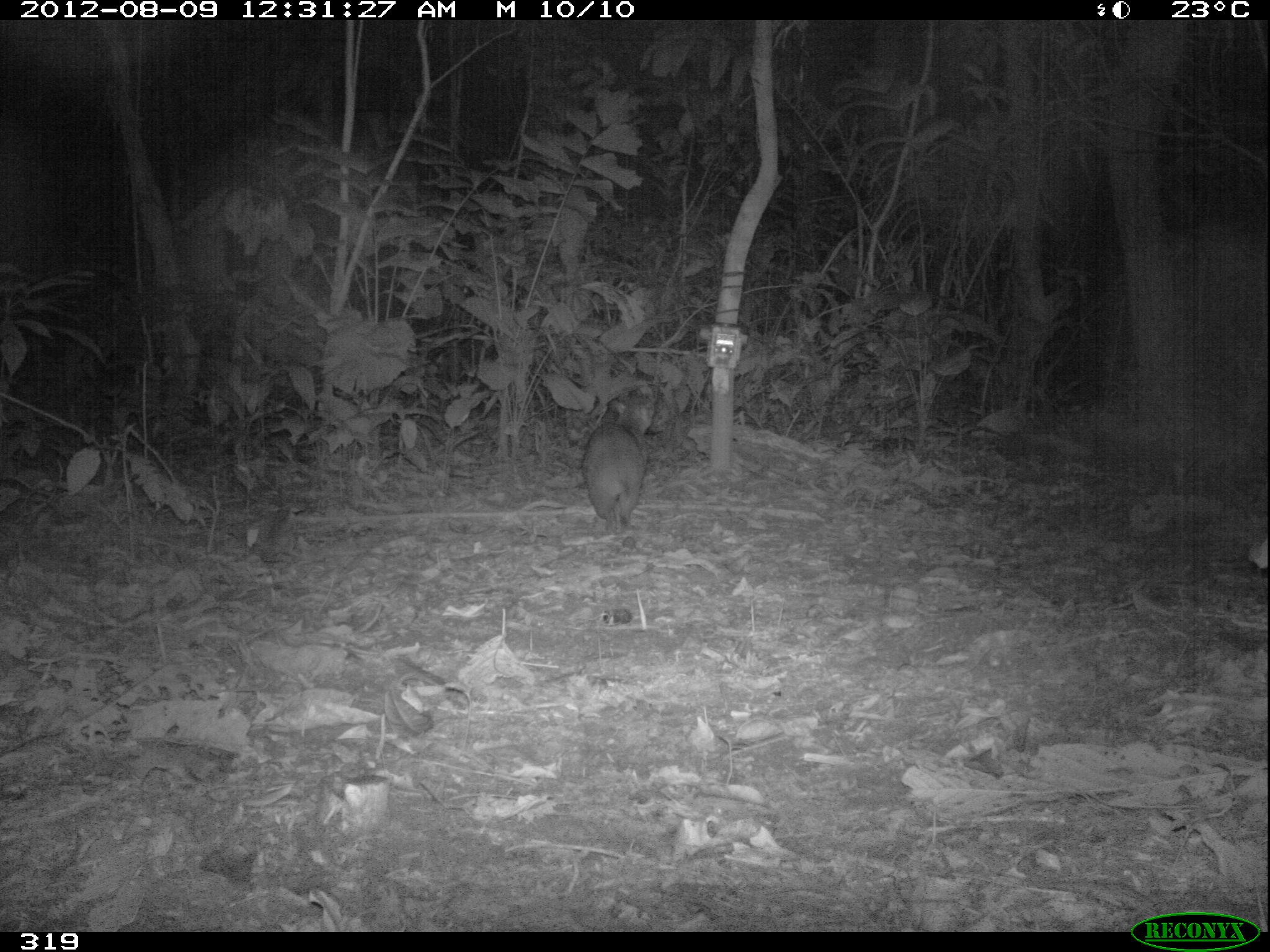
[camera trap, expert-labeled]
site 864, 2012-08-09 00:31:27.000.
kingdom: Animalia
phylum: Chordata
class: Mammalia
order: Rodentia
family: Cuniculidae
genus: Cuniculus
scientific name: Cuniculus paca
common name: spotted paca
Cuniculus paca (spotted paca).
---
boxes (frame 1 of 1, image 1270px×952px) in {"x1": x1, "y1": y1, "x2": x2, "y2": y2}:
cuniculus paca: {"x1": 583, "y1": 393, "x2": 655, "y2": 535}